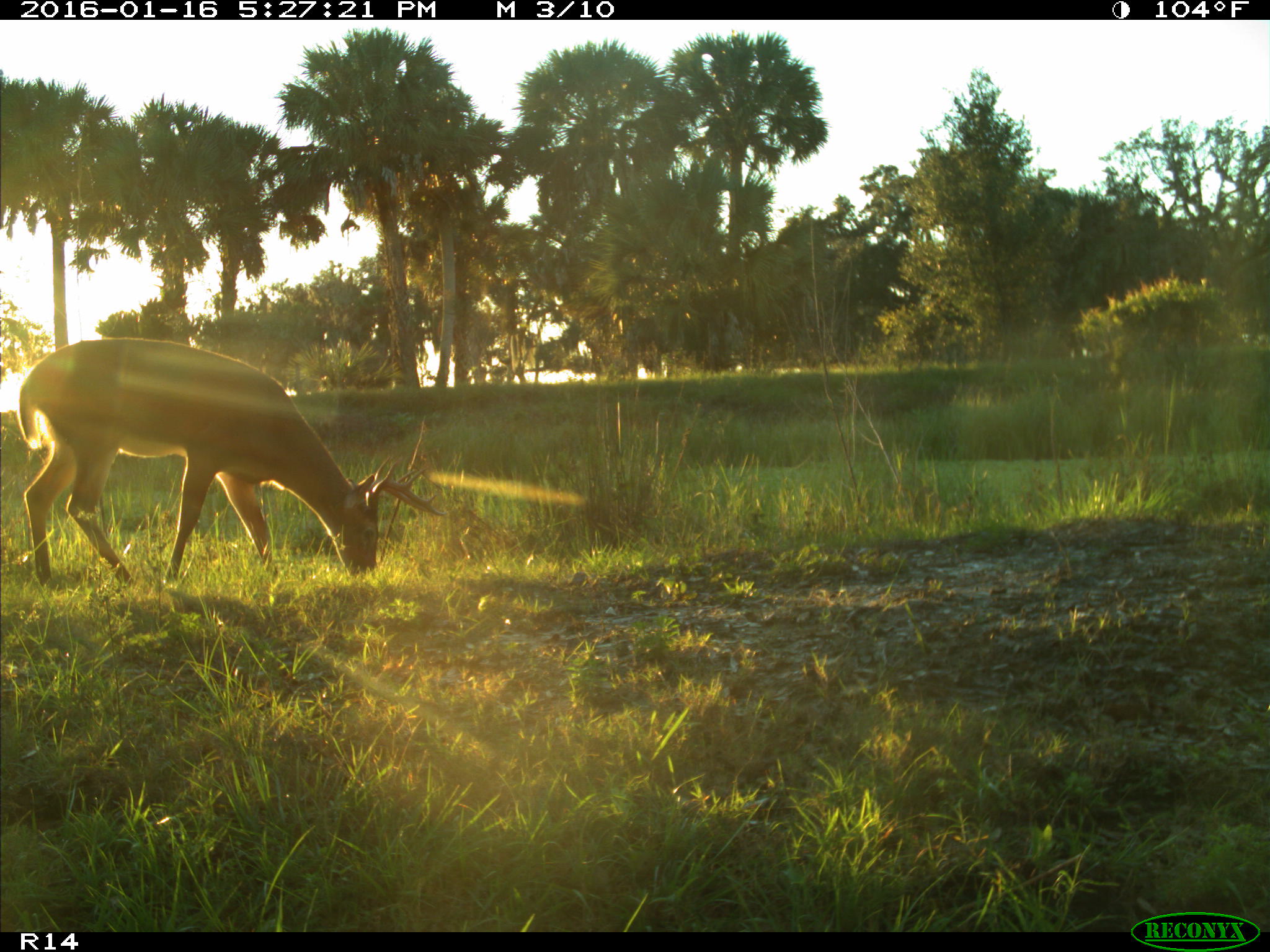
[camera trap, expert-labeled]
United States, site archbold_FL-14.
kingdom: Animalia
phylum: Chordata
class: Mammalia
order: Artiodactyla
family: Cervidae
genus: Odocoileus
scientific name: Odocoileus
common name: deer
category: unidentified deer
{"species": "unidentified deer (deer) (Odocoileus)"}